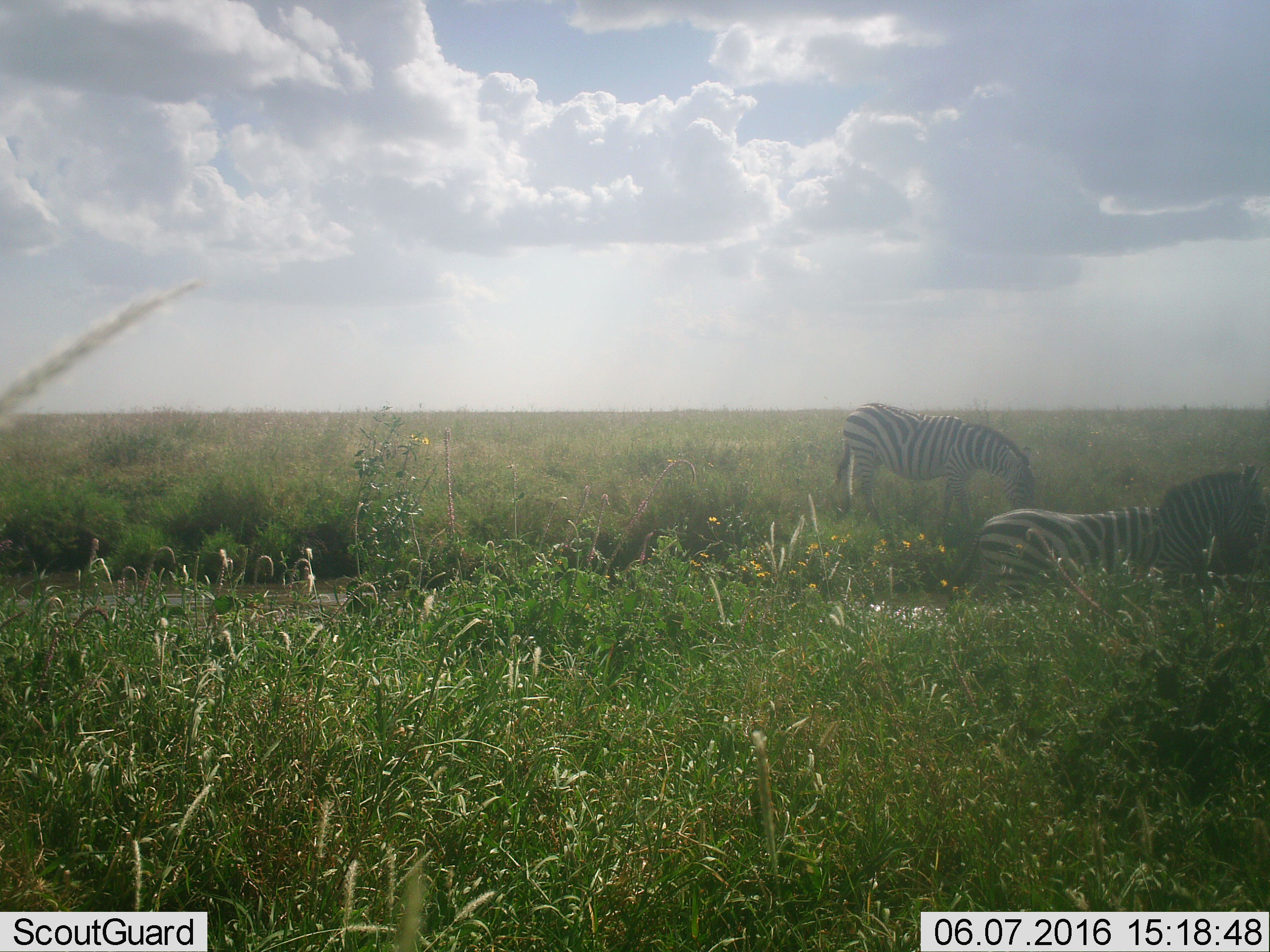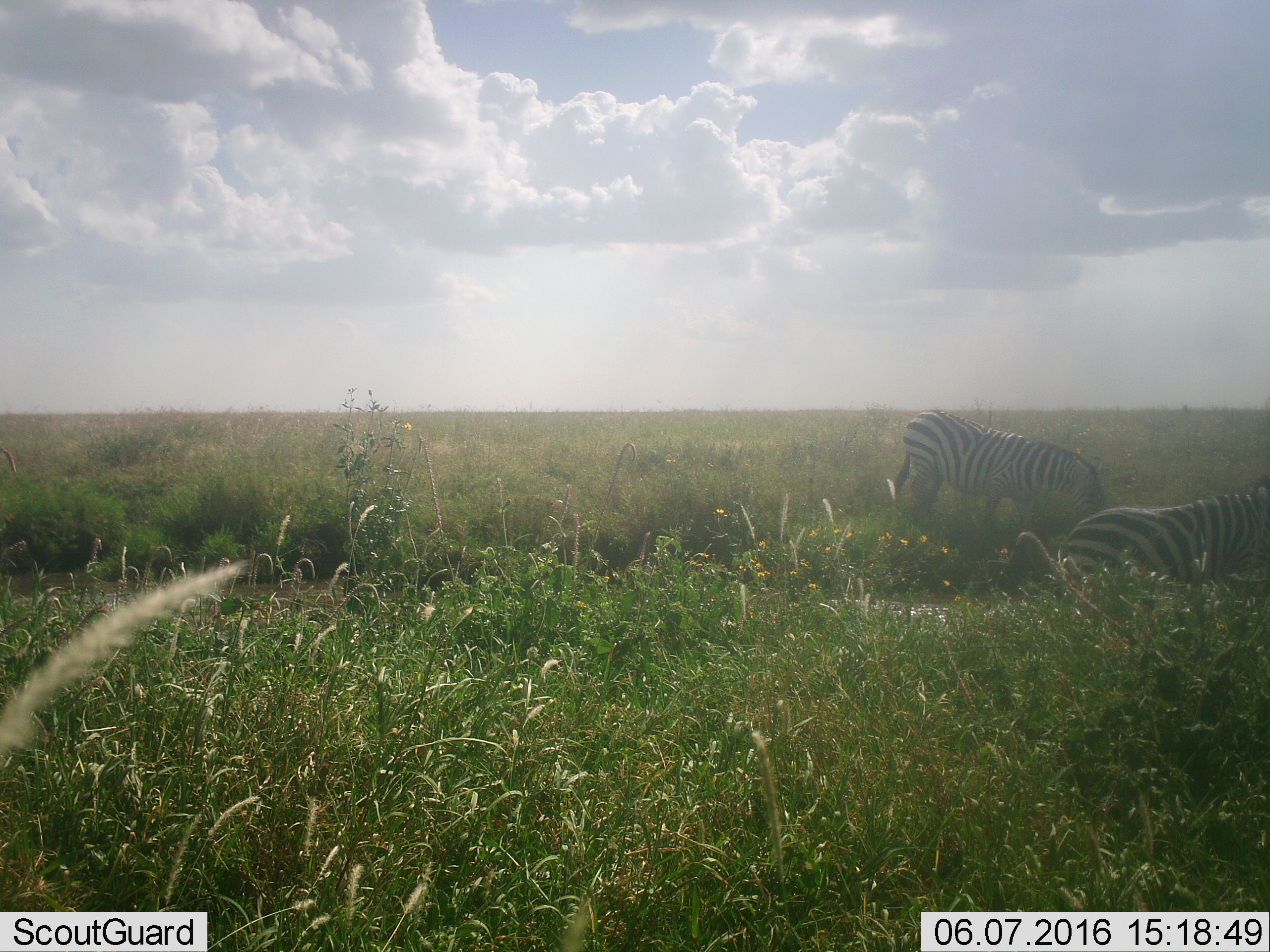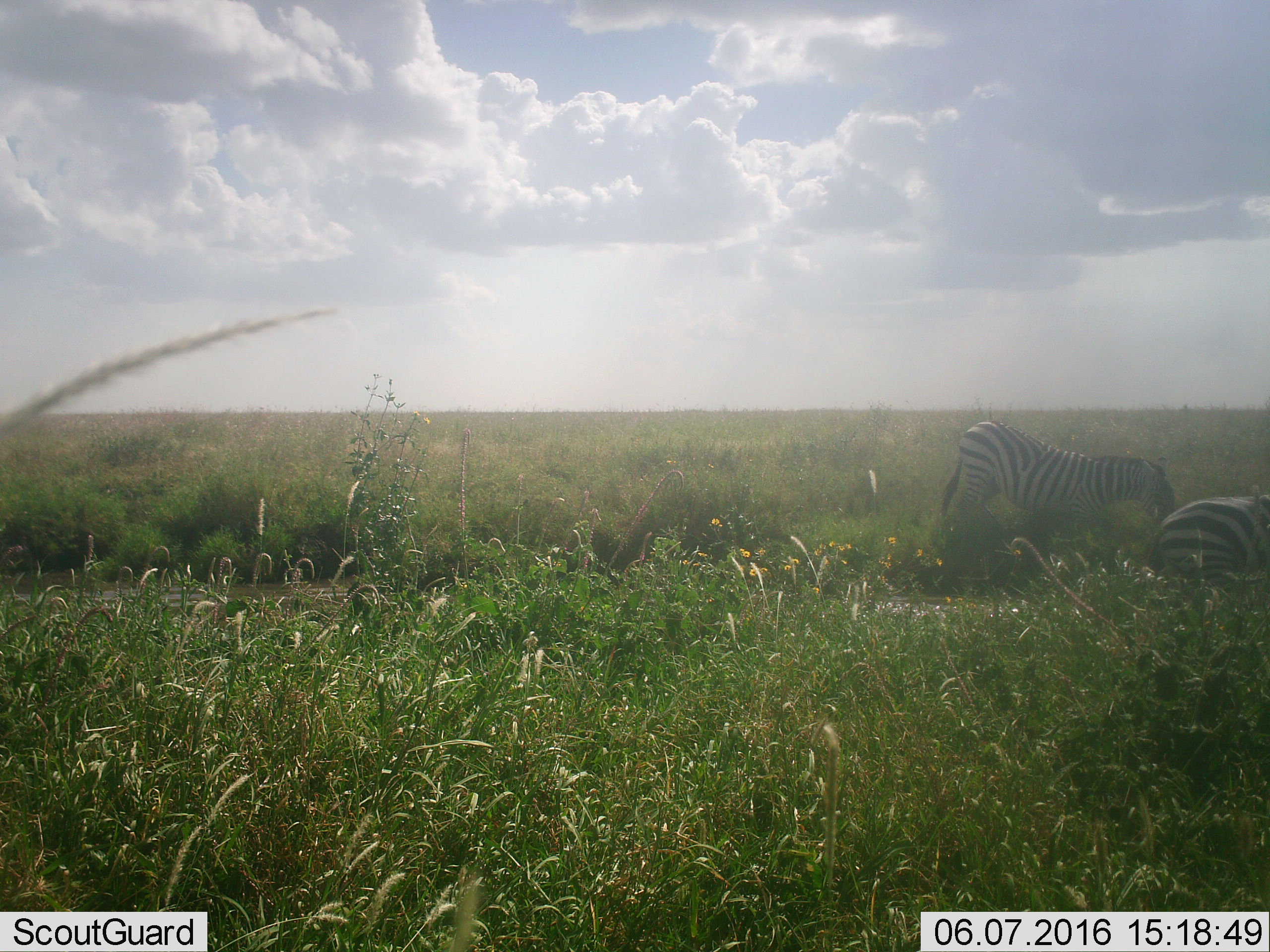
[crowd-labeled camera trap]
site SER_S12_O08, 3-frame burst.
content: unidentified animal